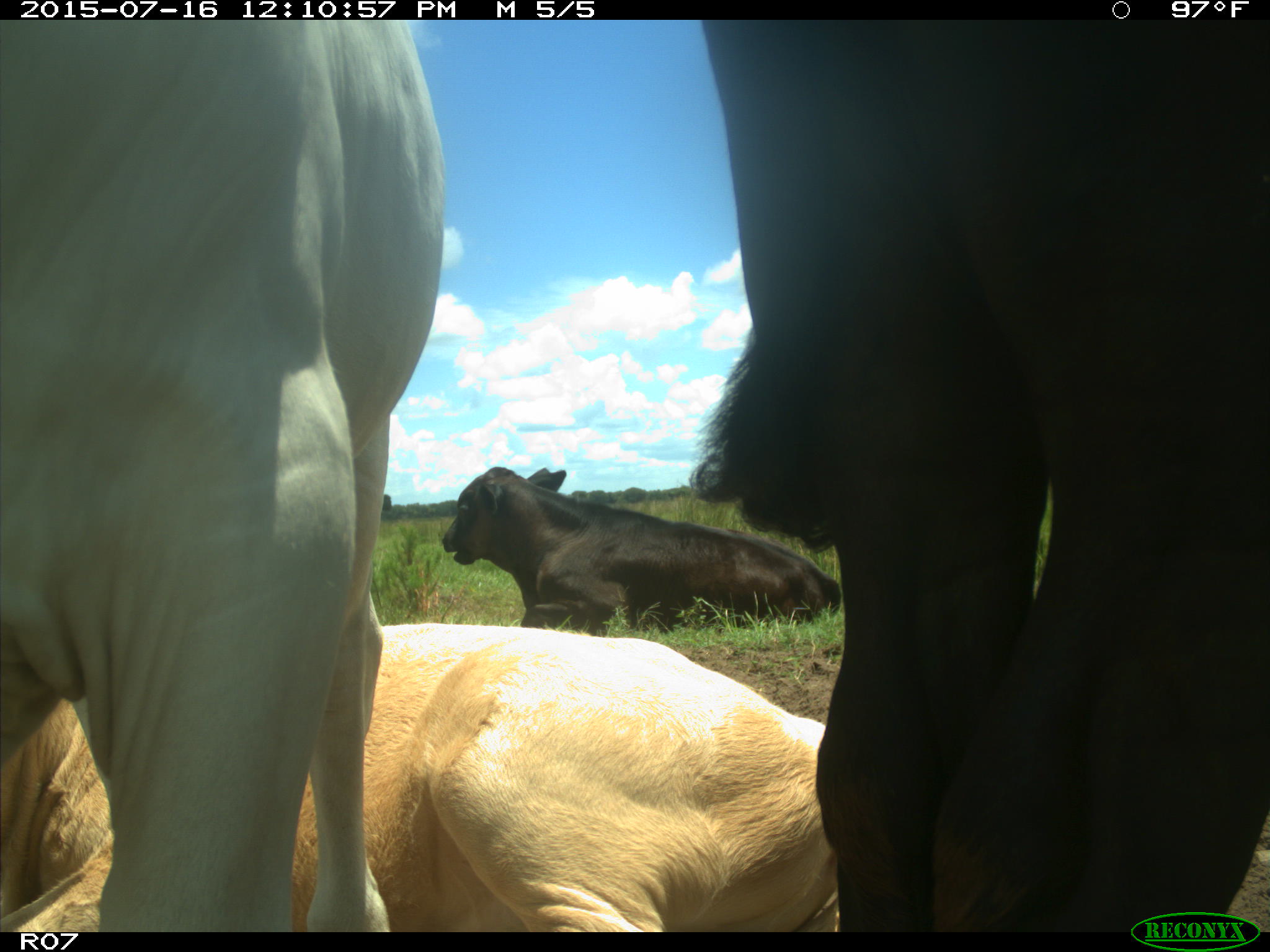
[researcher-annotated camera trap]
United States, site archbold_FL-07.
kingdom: Animalia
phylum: Chordata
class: Mammalia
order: Artiodactyla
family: Bovidae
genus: Bos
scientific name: Bos taurus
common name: domestic cow